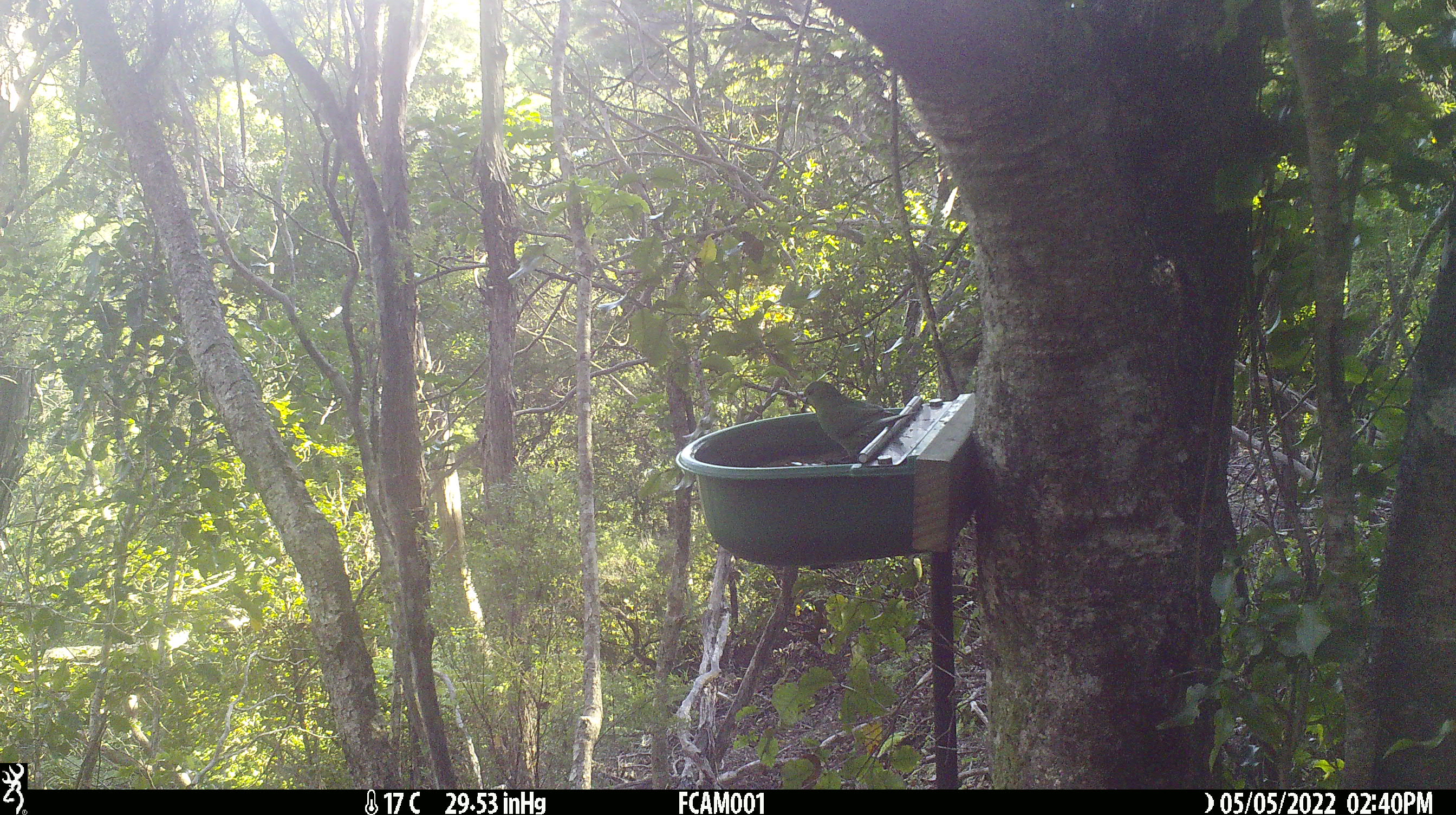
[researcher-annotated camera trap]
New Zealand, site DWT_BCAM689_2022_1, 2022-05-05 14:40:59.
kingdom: Animalia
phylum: Chordata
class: Aves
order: Psittaciformes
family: Psittaculidae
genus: Cyanoramphus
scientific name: Cyanoramphus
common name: parakeet